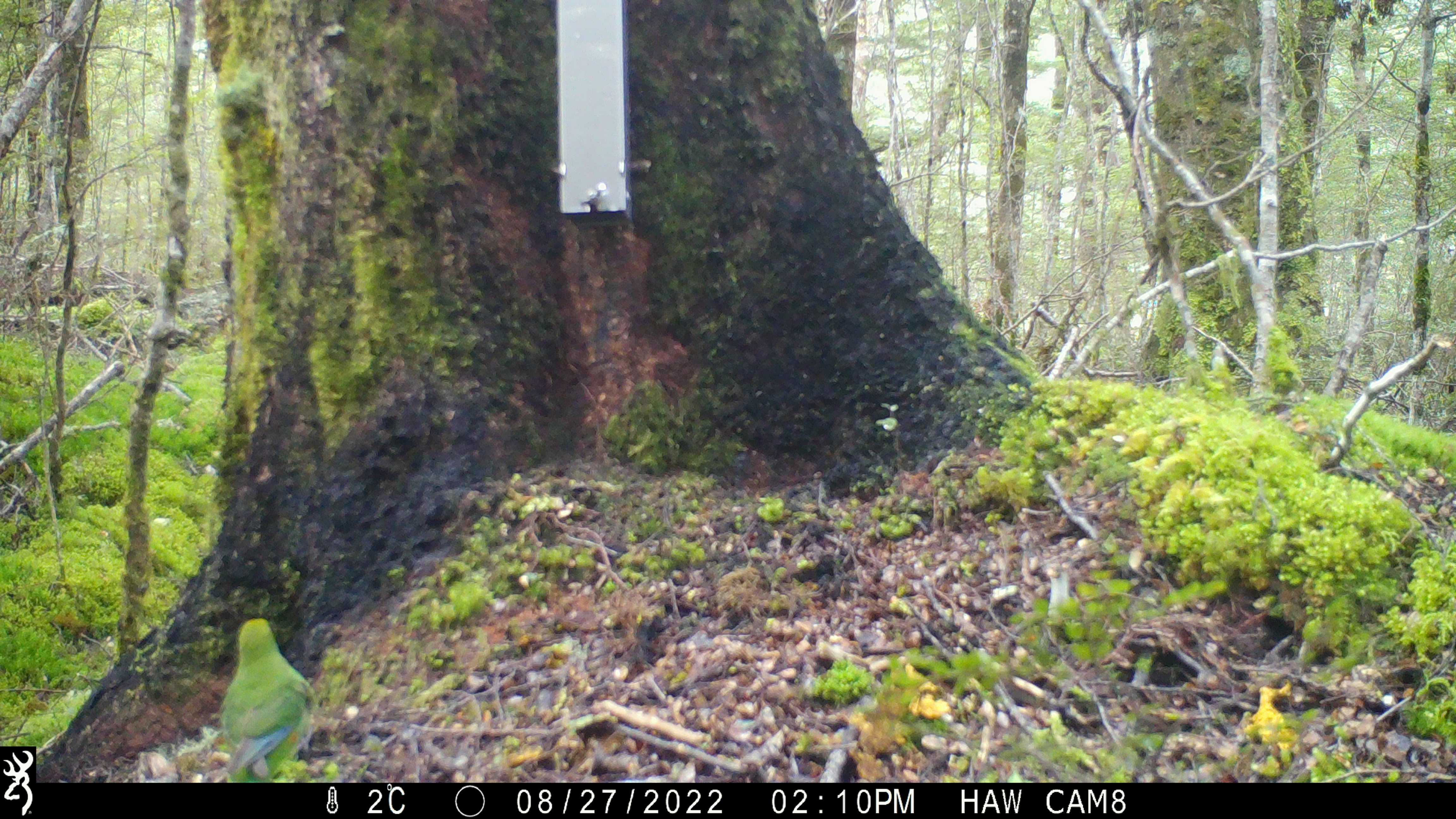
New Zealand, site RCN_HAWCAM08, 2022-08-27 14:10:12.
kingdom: Animalia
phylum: Chordata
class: Aves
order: Psittaciformes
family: Psittaculidae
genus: Cyanoramphus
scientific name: Cyanoramphus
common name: parakeet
Parakeet (Cyanoramphus).